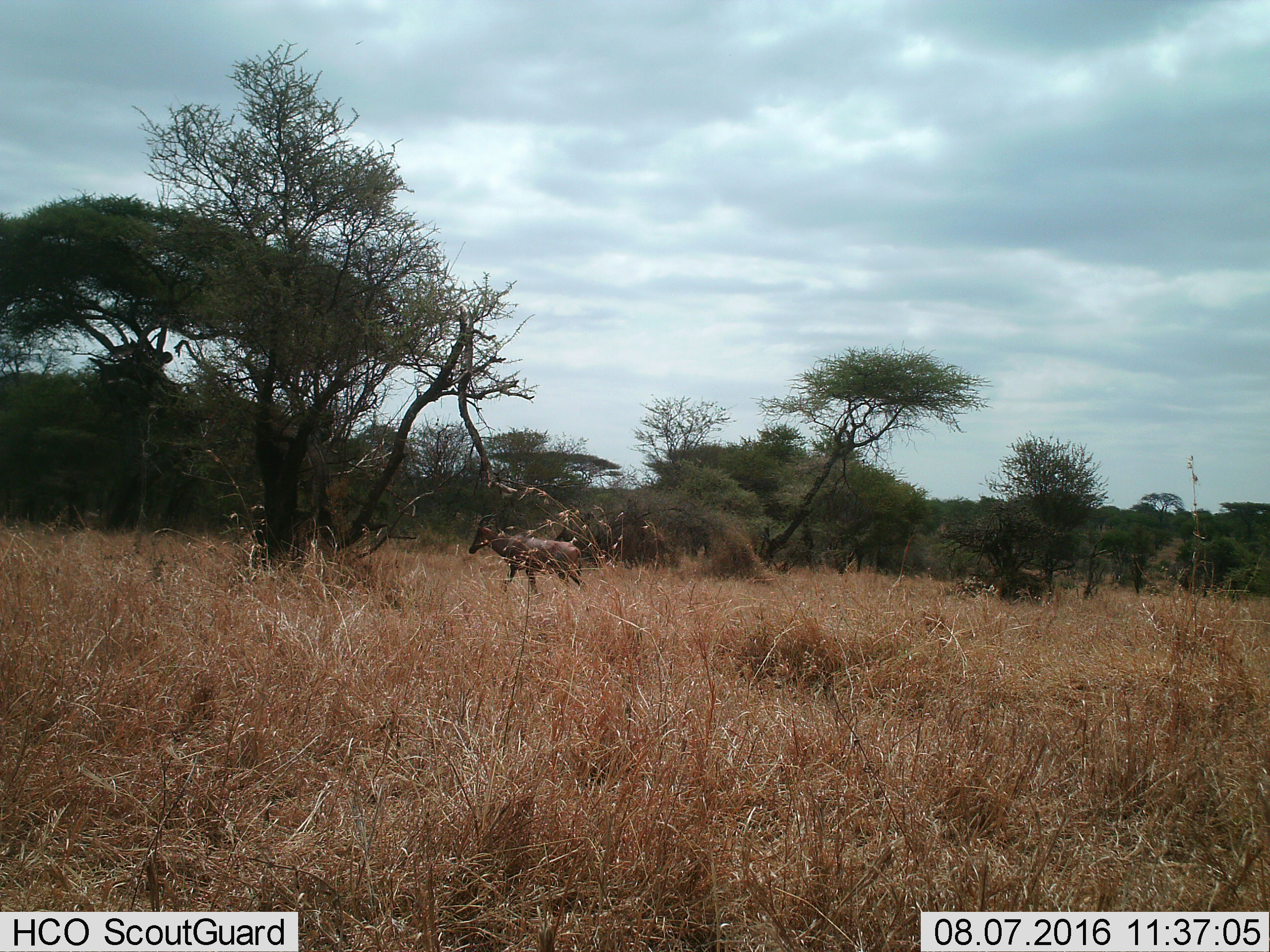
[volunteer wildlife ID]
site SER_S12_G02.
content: unidentified animal